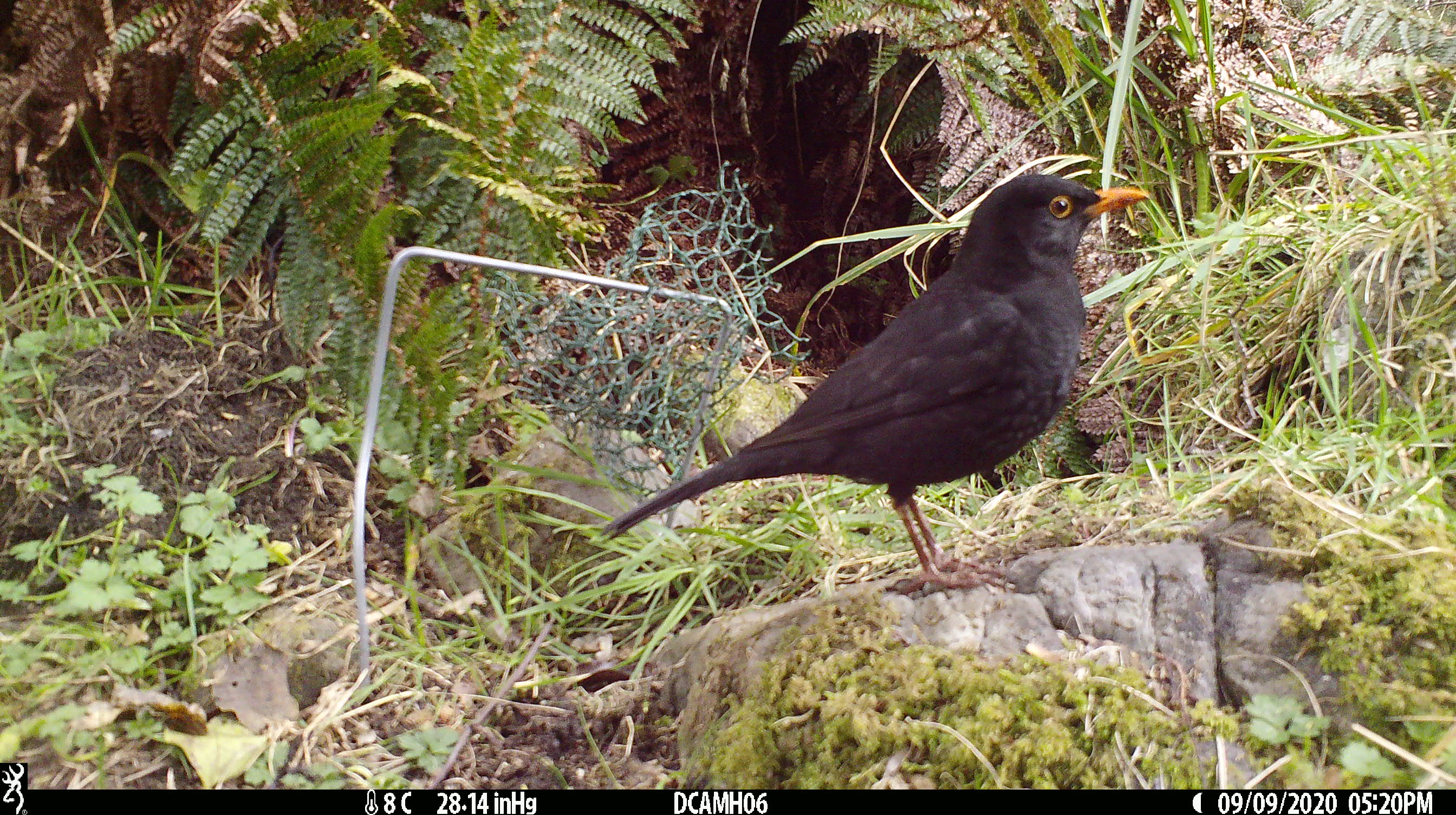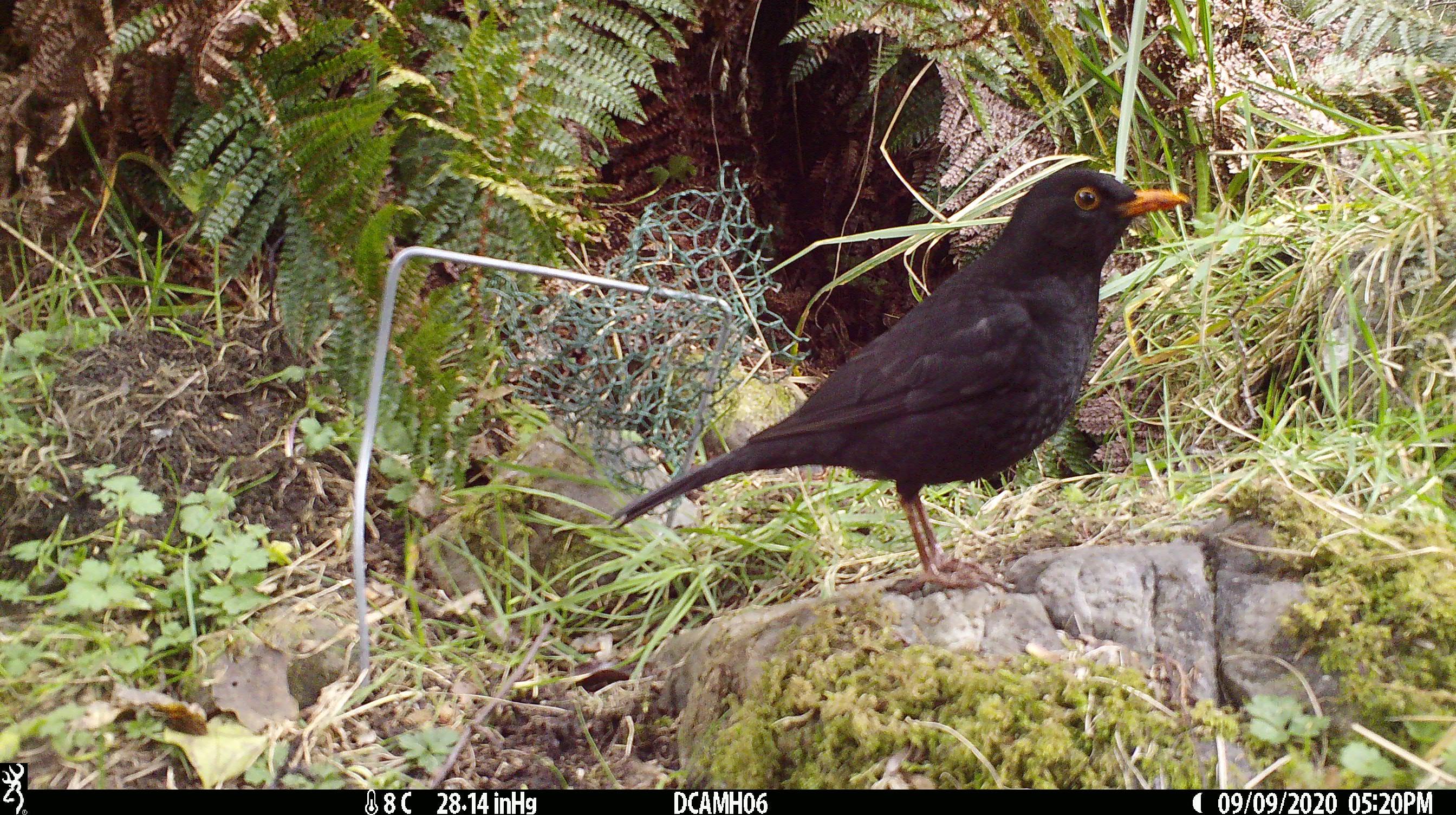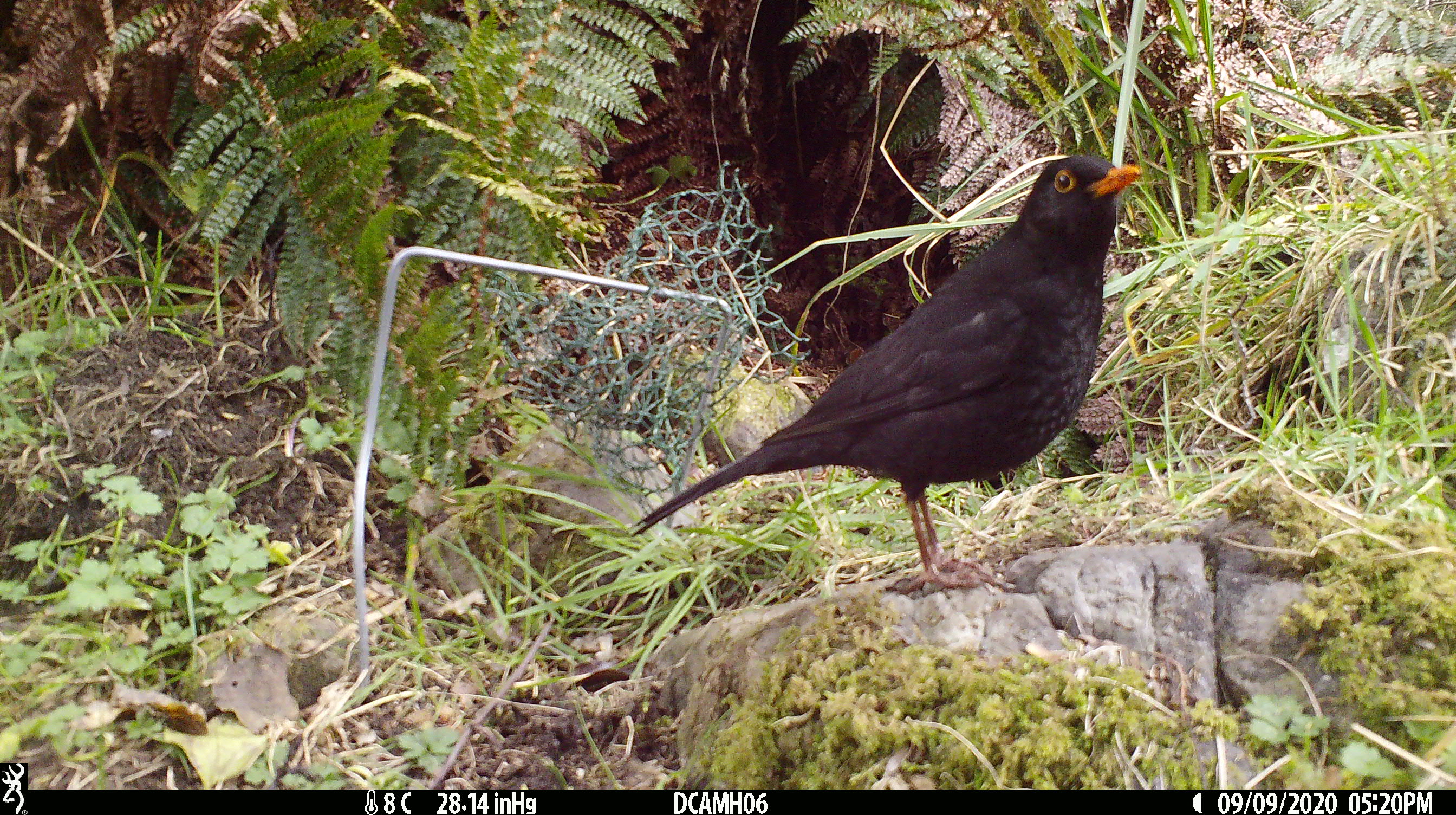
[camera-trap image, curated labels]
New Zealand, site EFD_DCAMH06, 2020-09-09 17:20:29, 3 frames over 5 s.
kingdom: Animalia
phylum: Chordata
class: Aves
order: Passeriformes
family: Turdidae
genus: Turdus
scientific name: Turdus merula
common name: eurasian blackbird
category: blackbird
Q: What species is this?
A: Blackbird (eurasian blackbird) (Turdus merula).